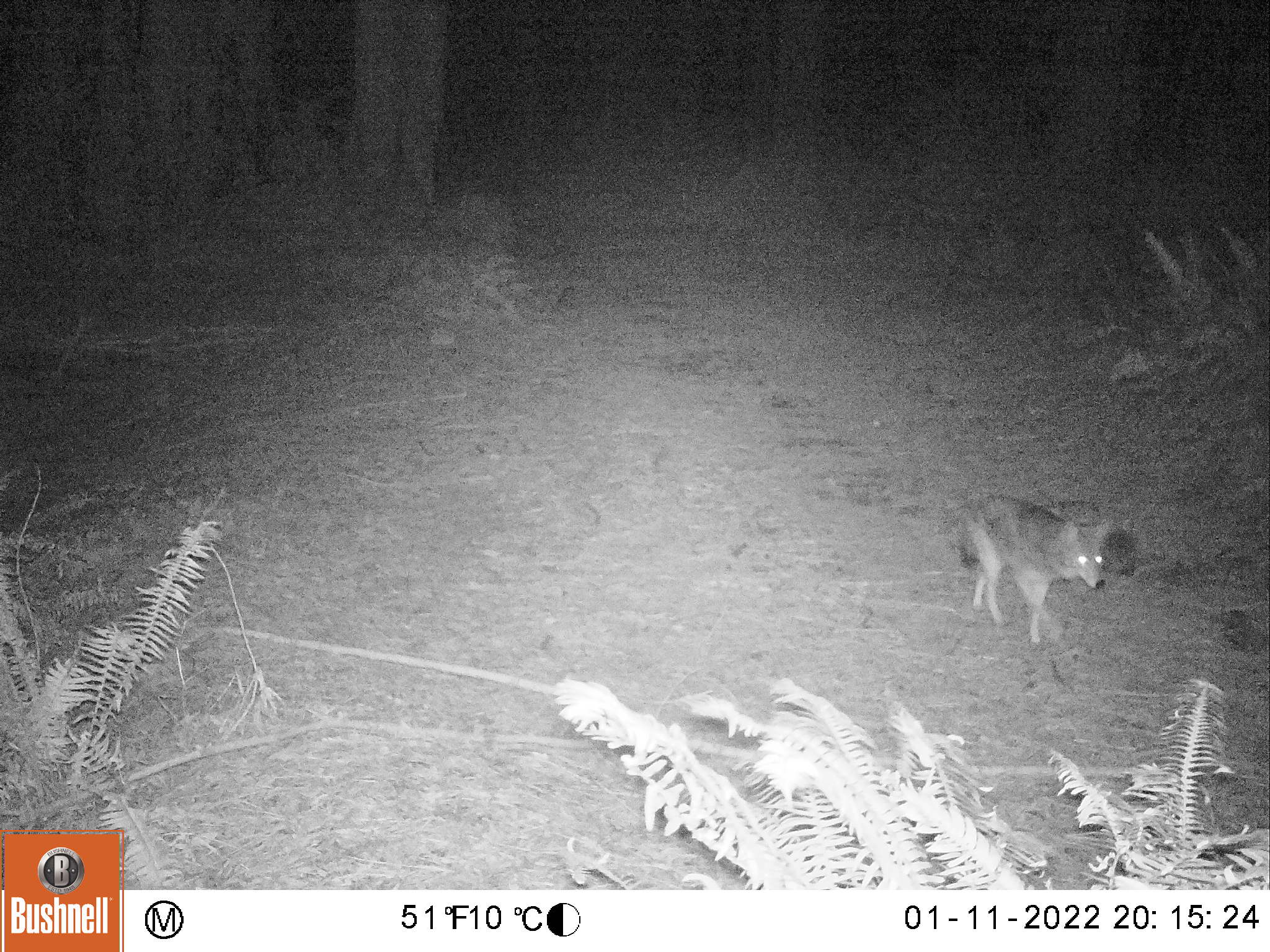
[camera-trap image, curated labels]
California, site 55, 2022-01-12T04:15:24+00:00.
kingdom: Animalia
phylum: Chordata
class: Mammalia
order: Carnivora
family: Canidae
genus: Canis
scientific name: Canis latrans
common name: coyote